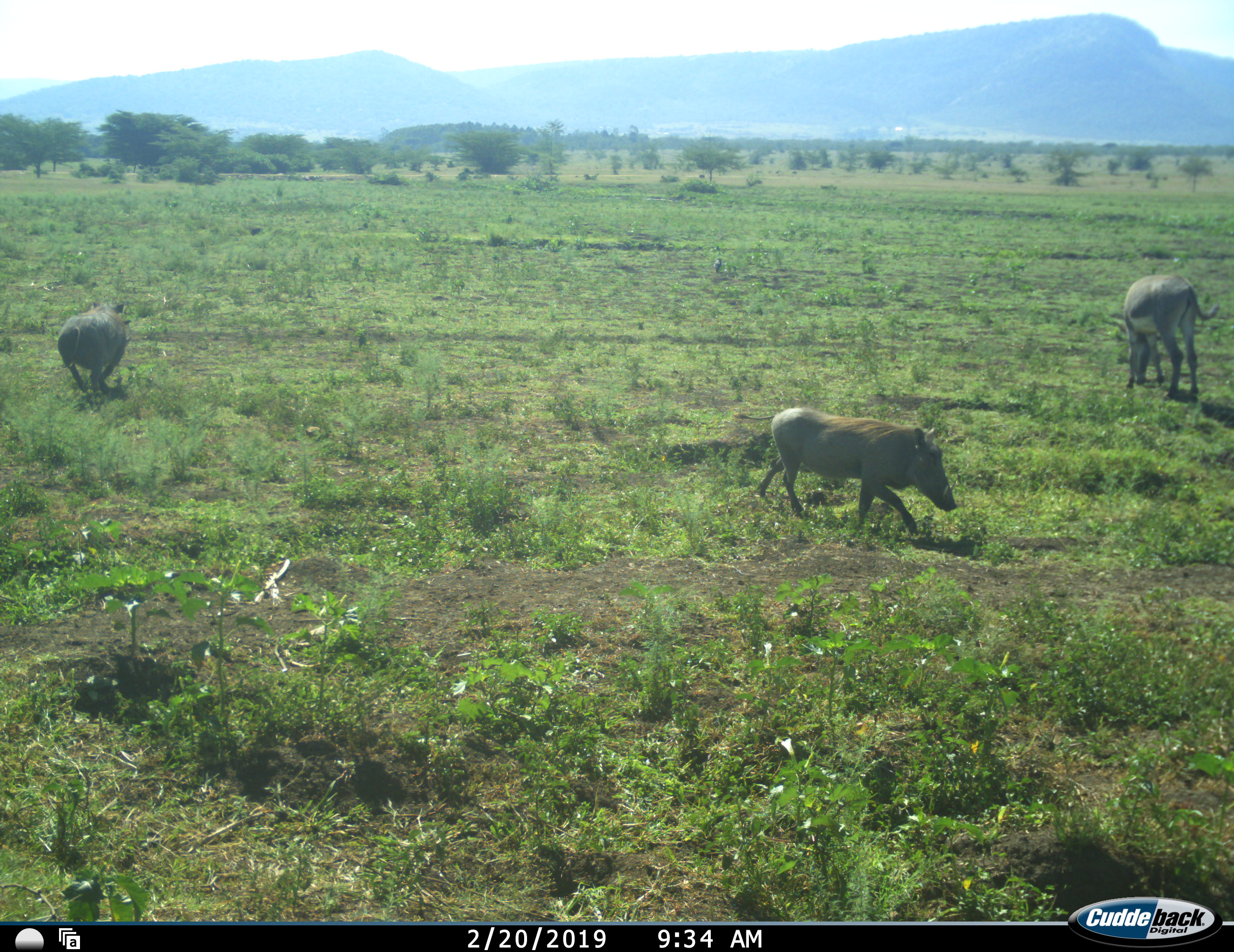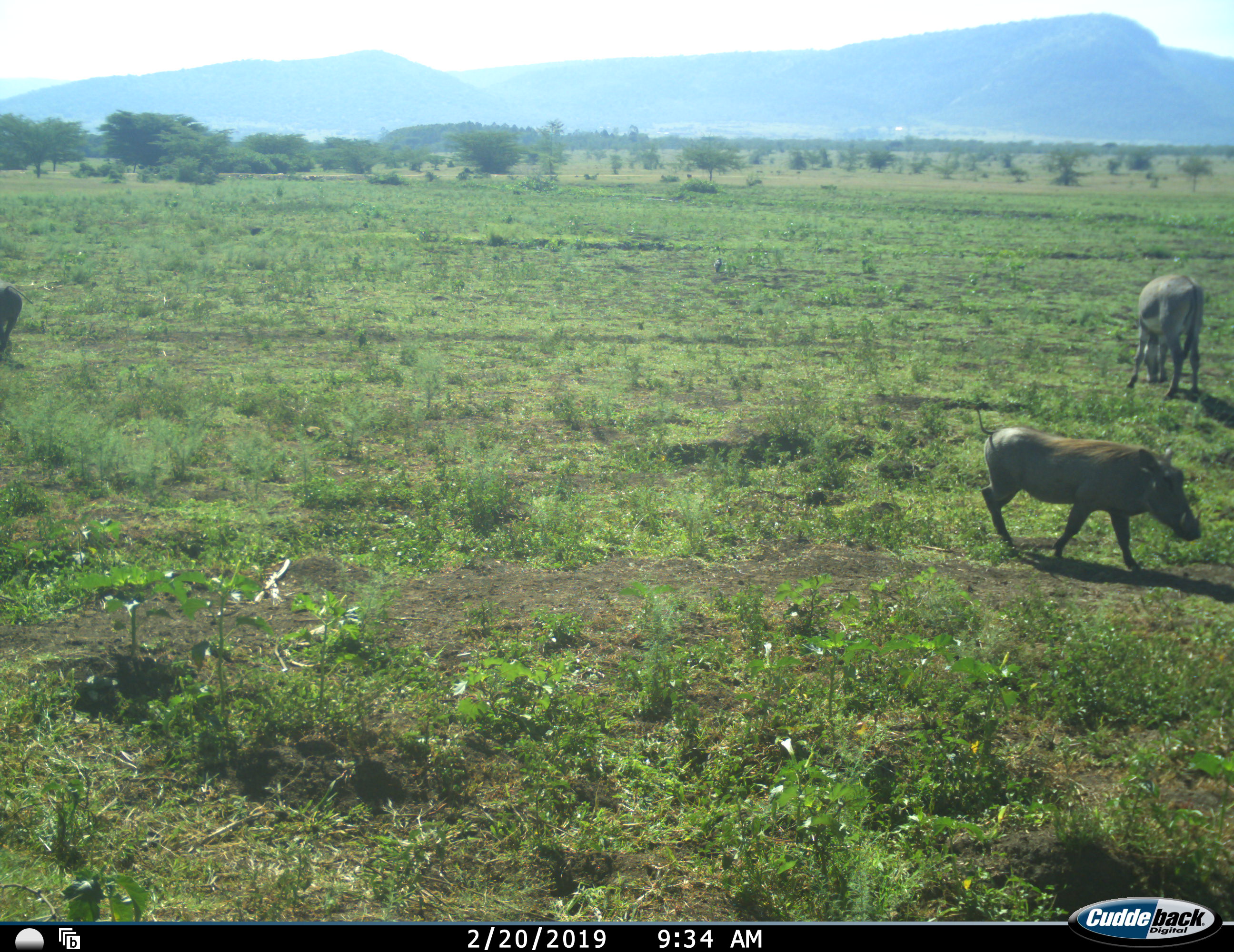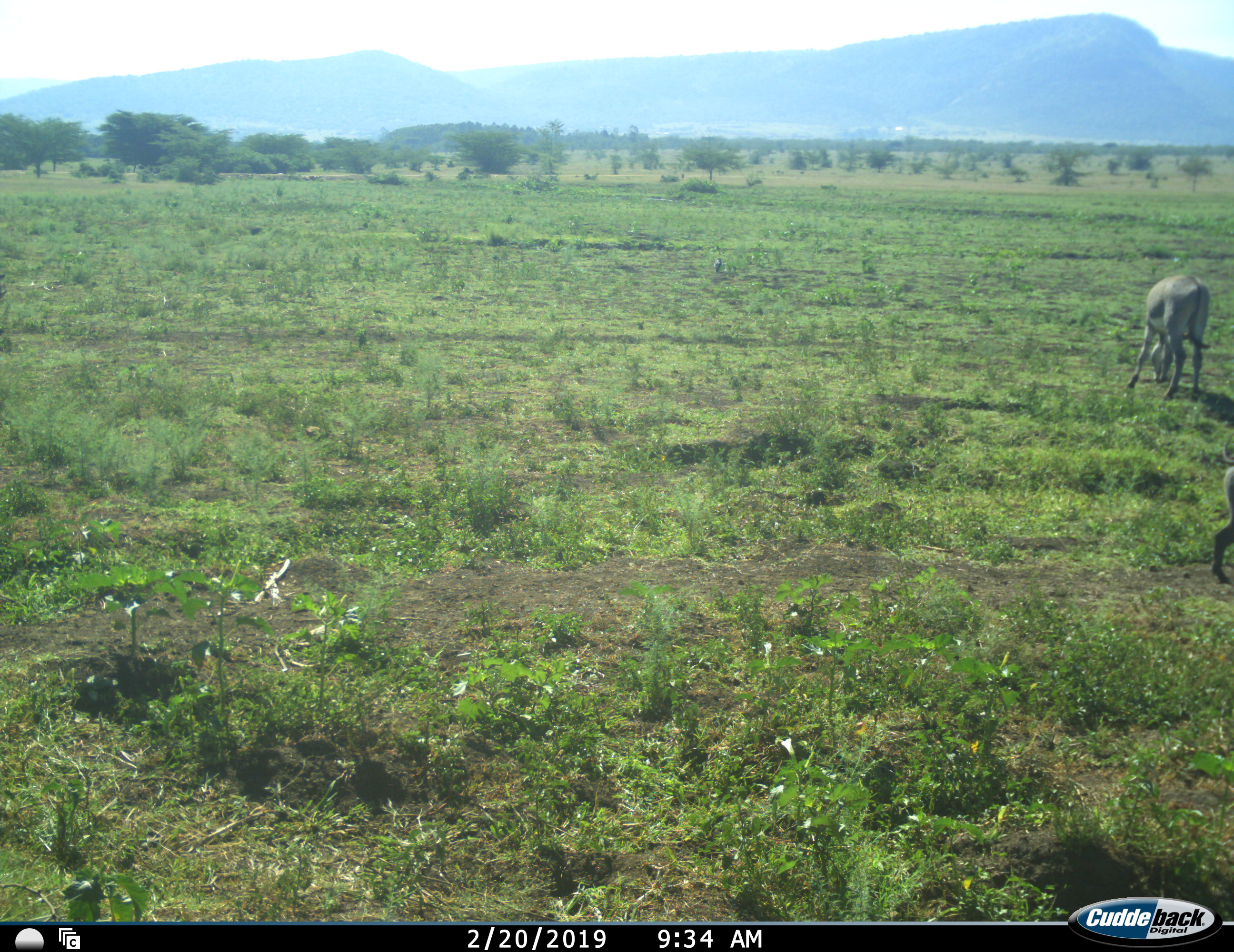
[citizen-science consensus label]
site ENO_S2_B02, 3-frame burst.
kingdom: Animalia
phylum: Chordata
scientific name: Vertebrata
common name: domestic animal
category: domesticanimal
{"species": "domesticanimal (domestic animal) (Vertebrata)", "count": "1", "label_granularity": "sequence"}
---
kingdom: Animalia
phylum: Chordata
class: Mammalia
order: Artiodactyla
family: Suidae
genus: Phacochoerus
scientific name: Phacochoerus africanus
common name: warthog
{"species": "warthog (Phacochoerus africanus)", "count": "2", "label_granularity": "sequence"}